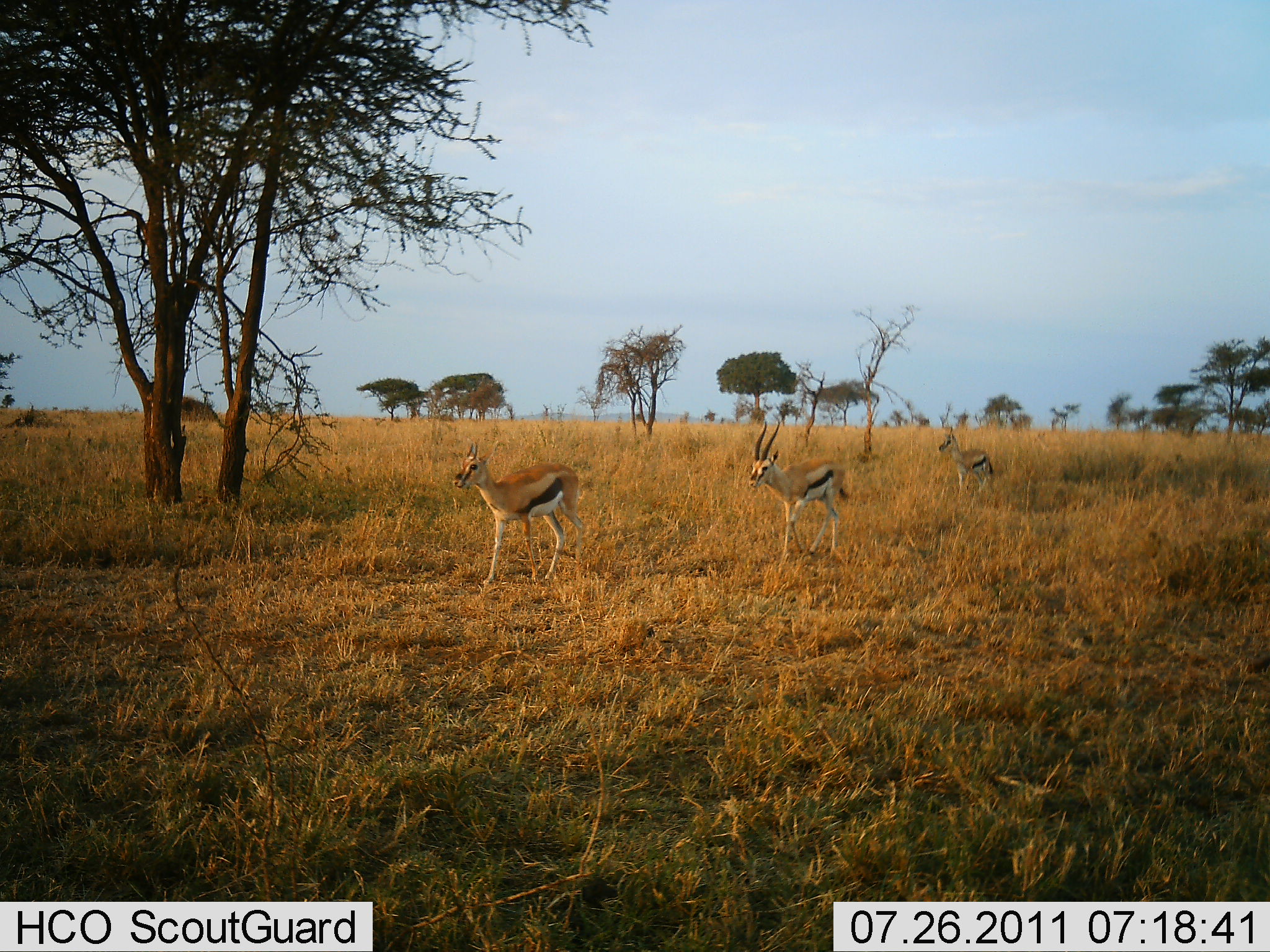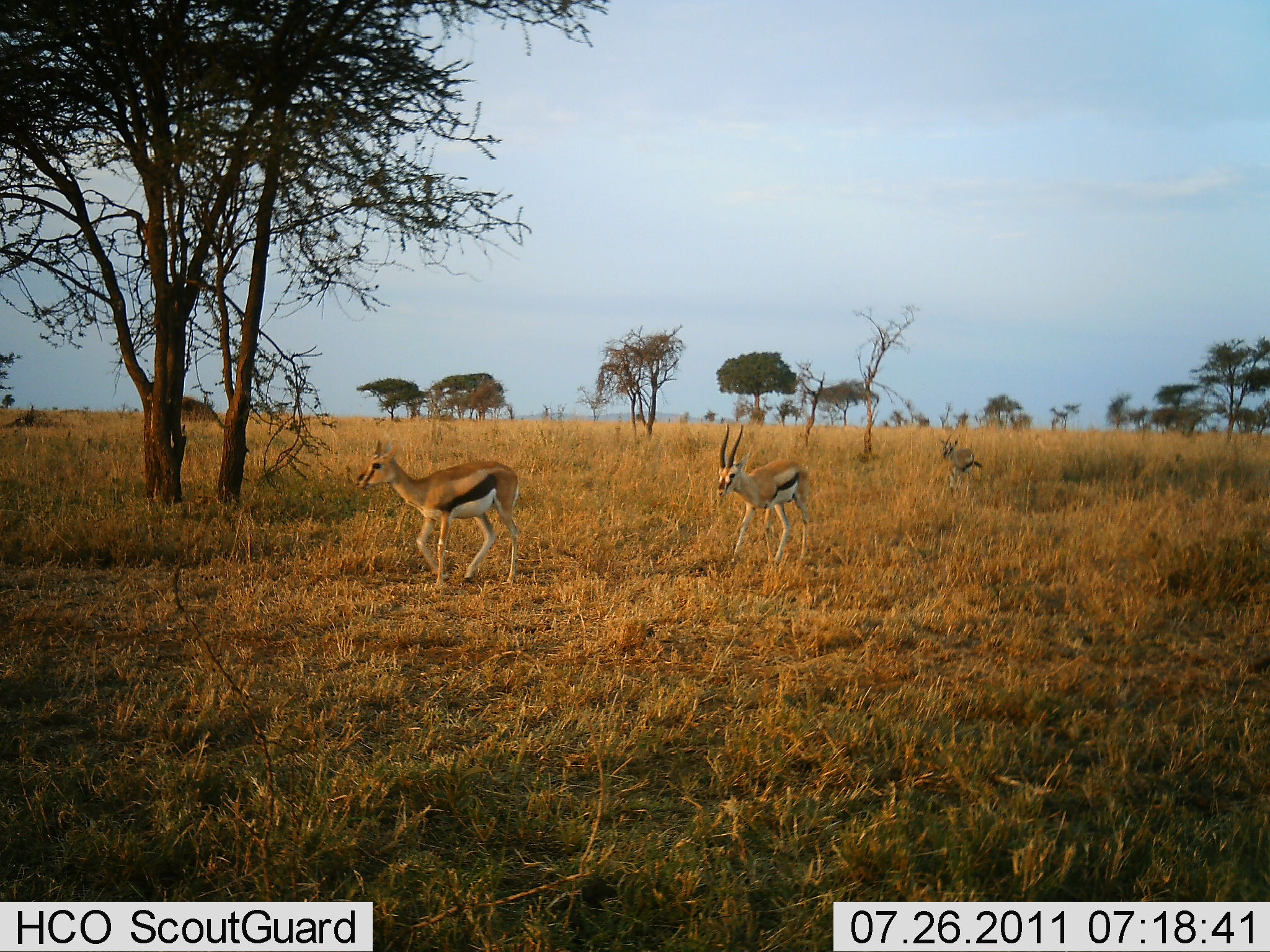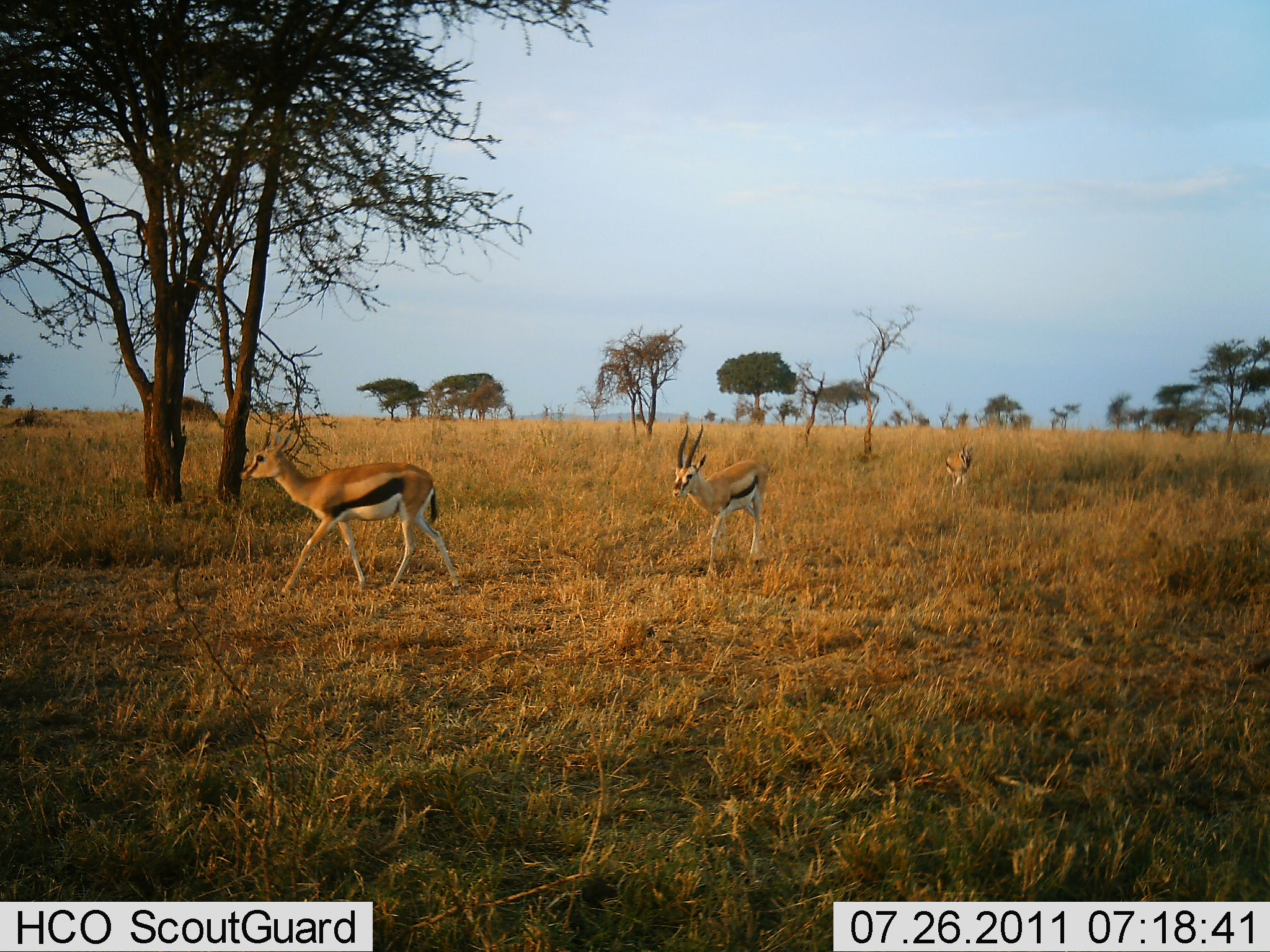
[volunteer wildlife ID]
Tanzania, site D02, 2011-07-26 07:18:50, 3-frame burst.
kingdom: Animalia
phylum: Chordata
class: Mammalia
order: Artiodactyla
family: Bovidae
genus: Eudorcas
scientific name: Eudorcas thomsonii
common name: thomson's gazelle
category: gazellethomsons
Gazellethomsons (thomson's gazelle) (Eudorcas thomsonii), count 3. Behavior (volunteer vote fractions): standing 17%, resting 0%, moving 92%, interacting 0%. Young present (vote fraction): 0%. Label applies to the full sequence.